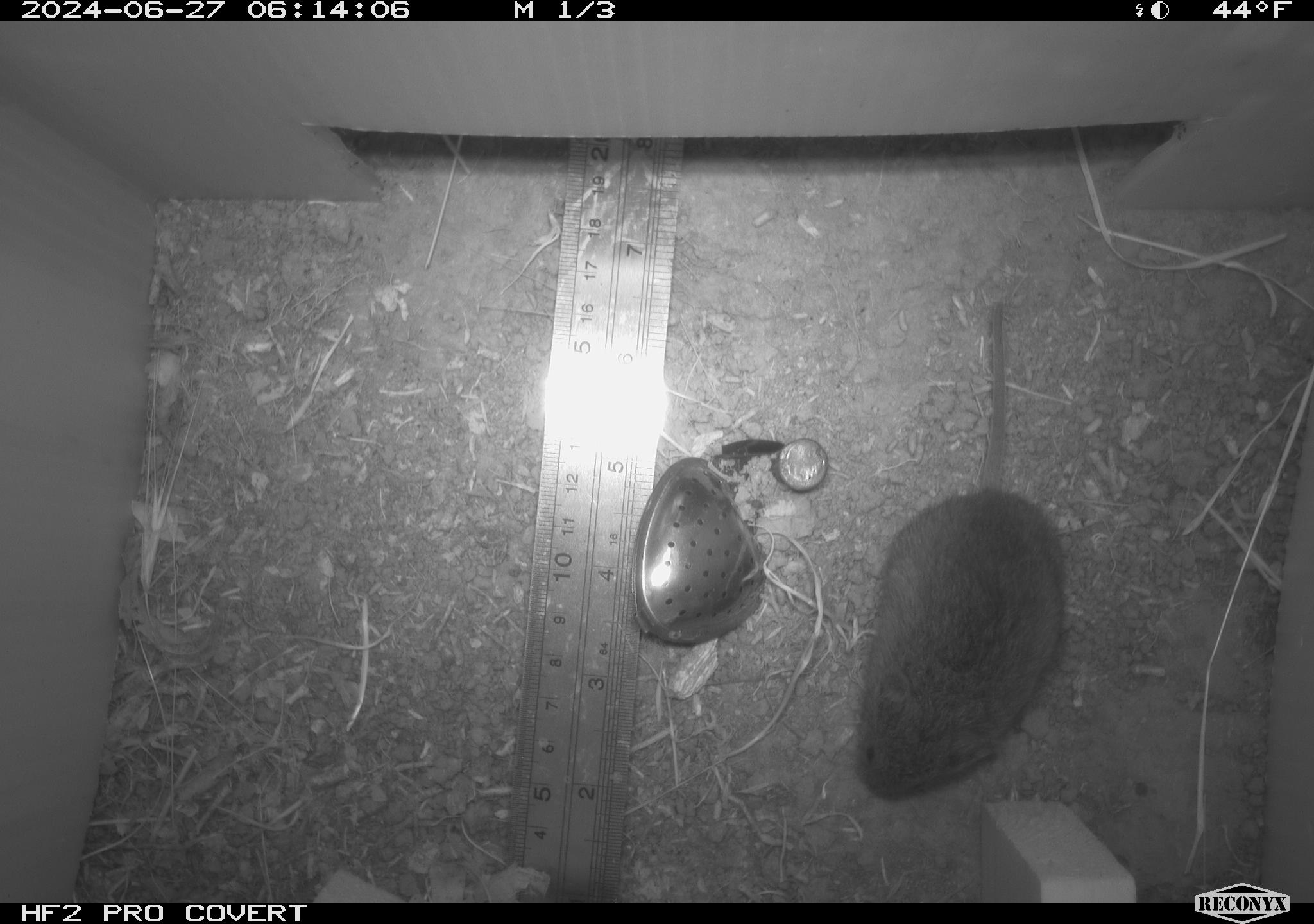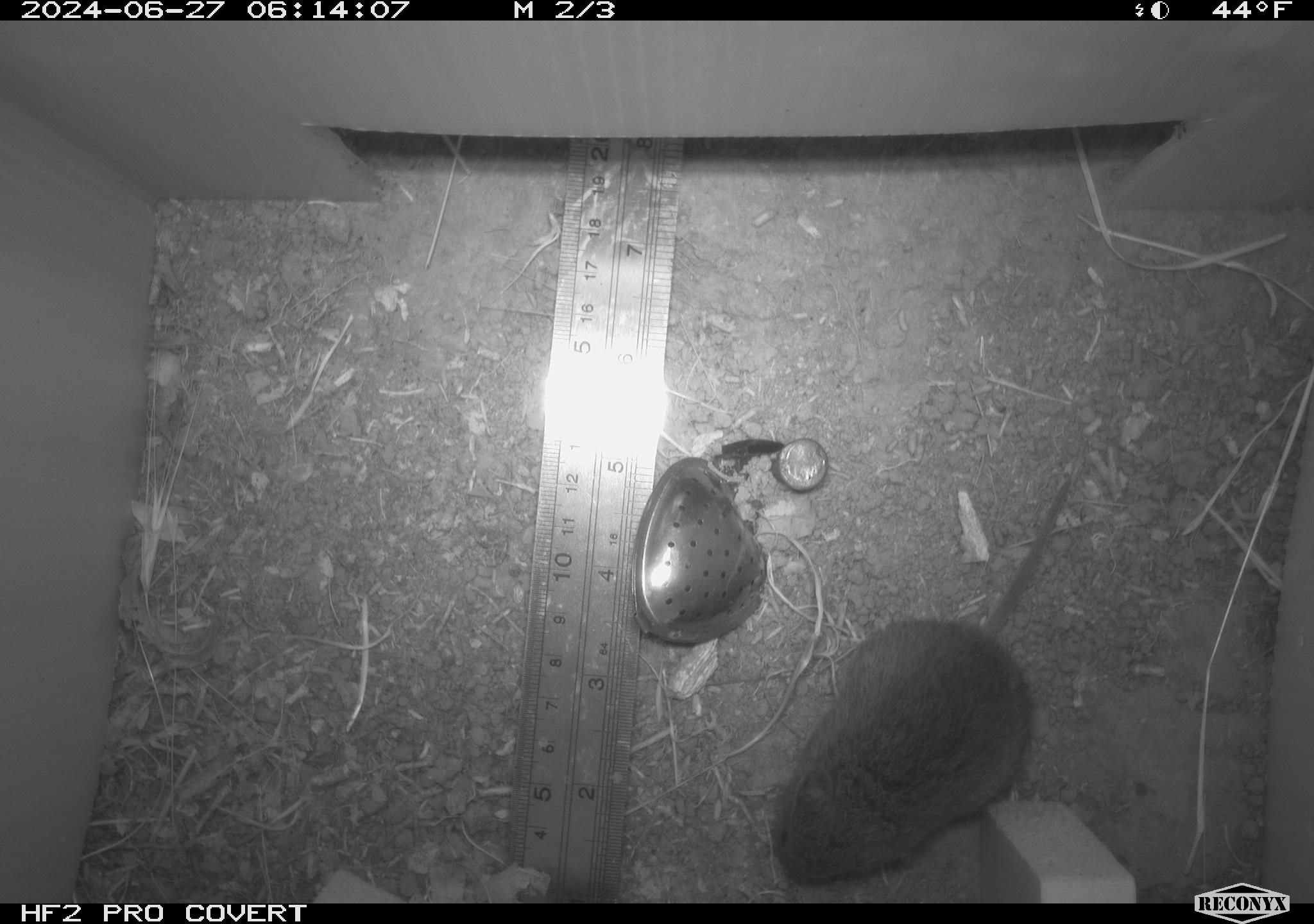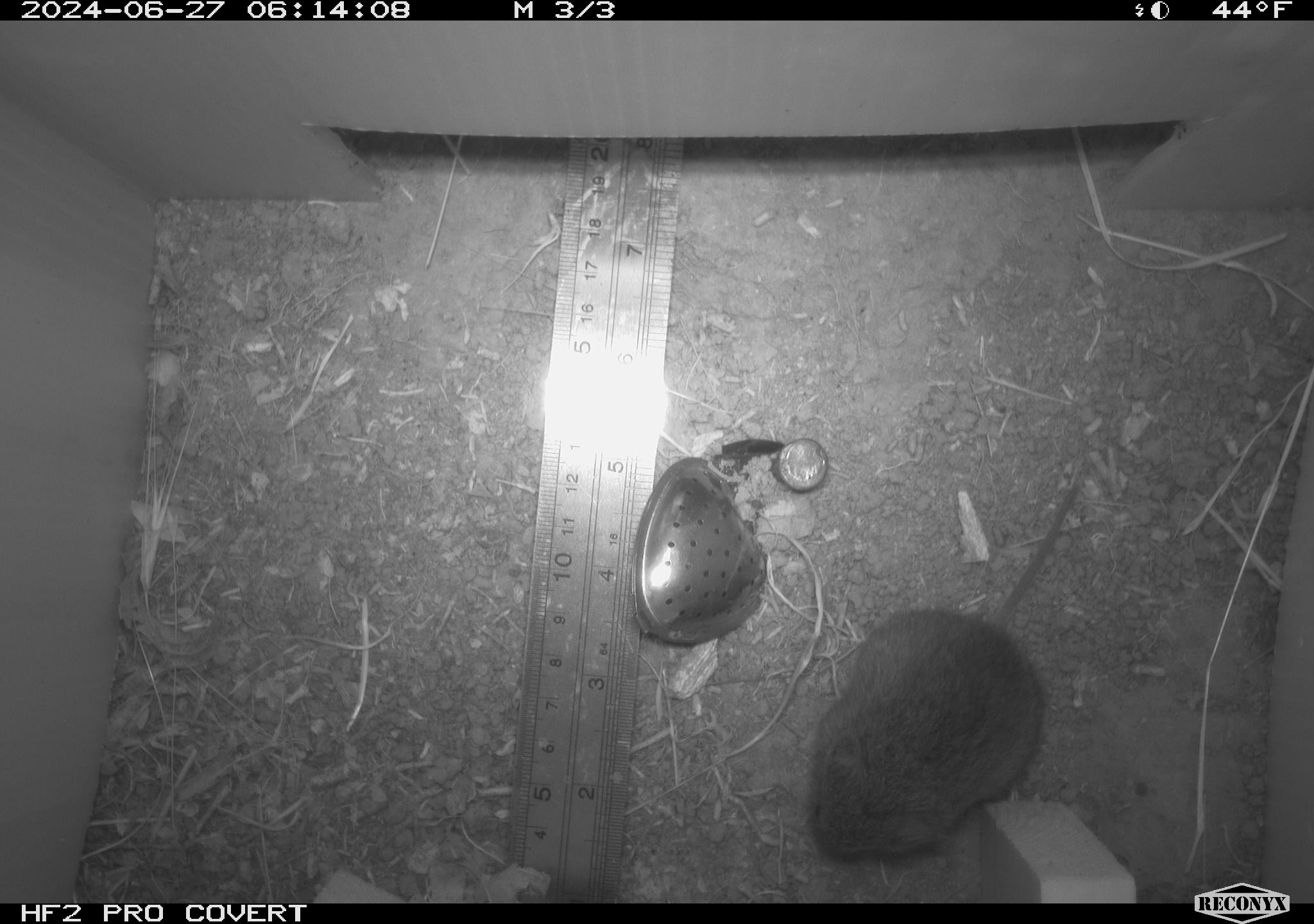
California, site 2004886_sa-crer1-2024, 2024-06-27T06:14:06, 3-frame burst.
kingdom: Animalia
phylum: Chordata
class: Mammalia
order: Rodentia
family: Cricetidae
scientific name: Arvicolinae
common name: voles, lemmings, and muskrats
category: arvicolinae subfamily